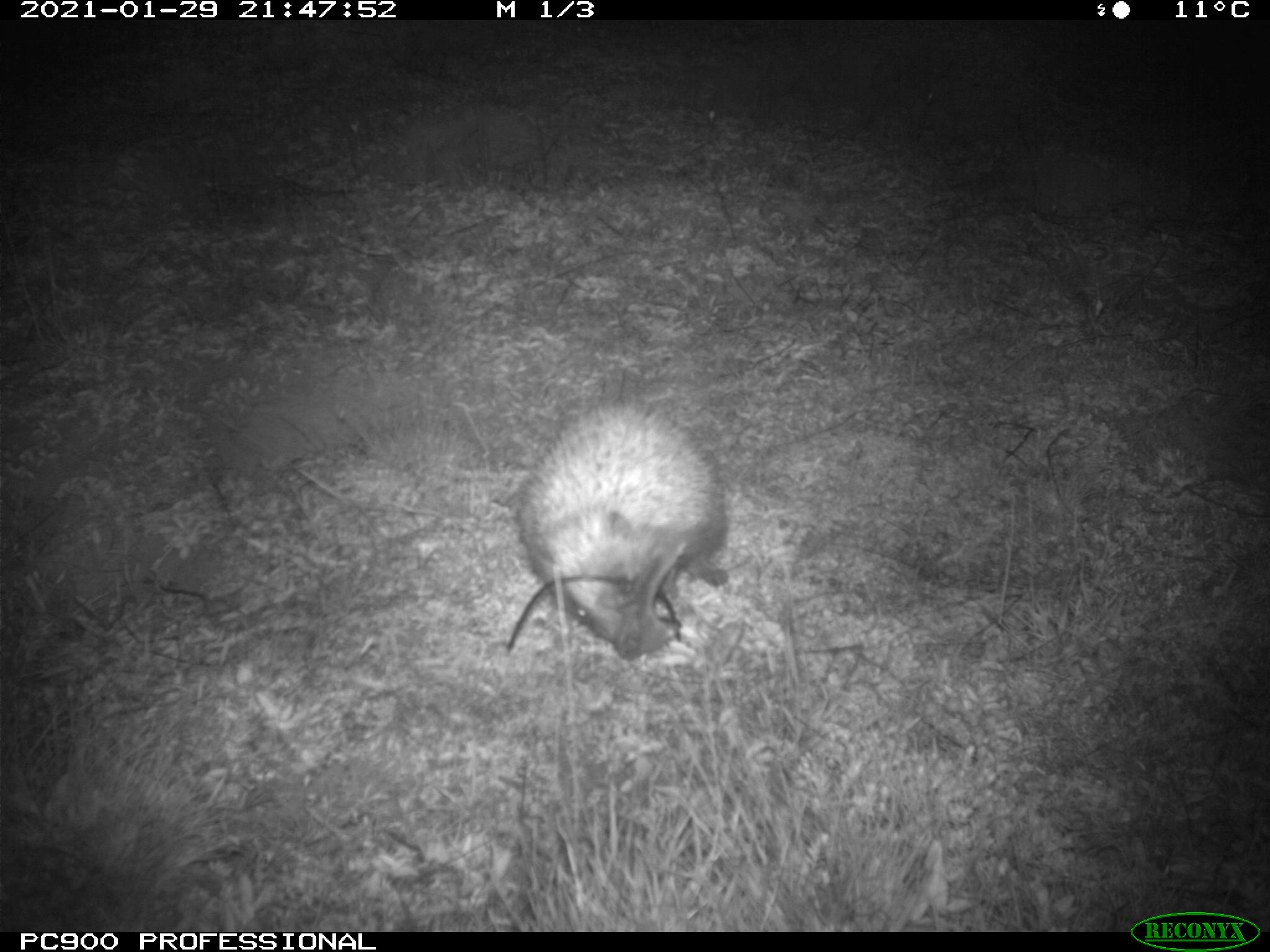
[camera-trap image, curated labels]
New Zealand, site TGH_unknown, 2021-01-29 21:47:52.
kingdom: Animalia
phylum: Chordata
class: Mammalia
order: Eulipotyphla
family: Erinaceidae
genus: Erinaceus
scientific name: Erinaceus europaeus europaeus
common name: european hedgehog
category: hedgehog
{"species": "hedgehog (european hedgehog) (Erinaceus europaeus europaeus)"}